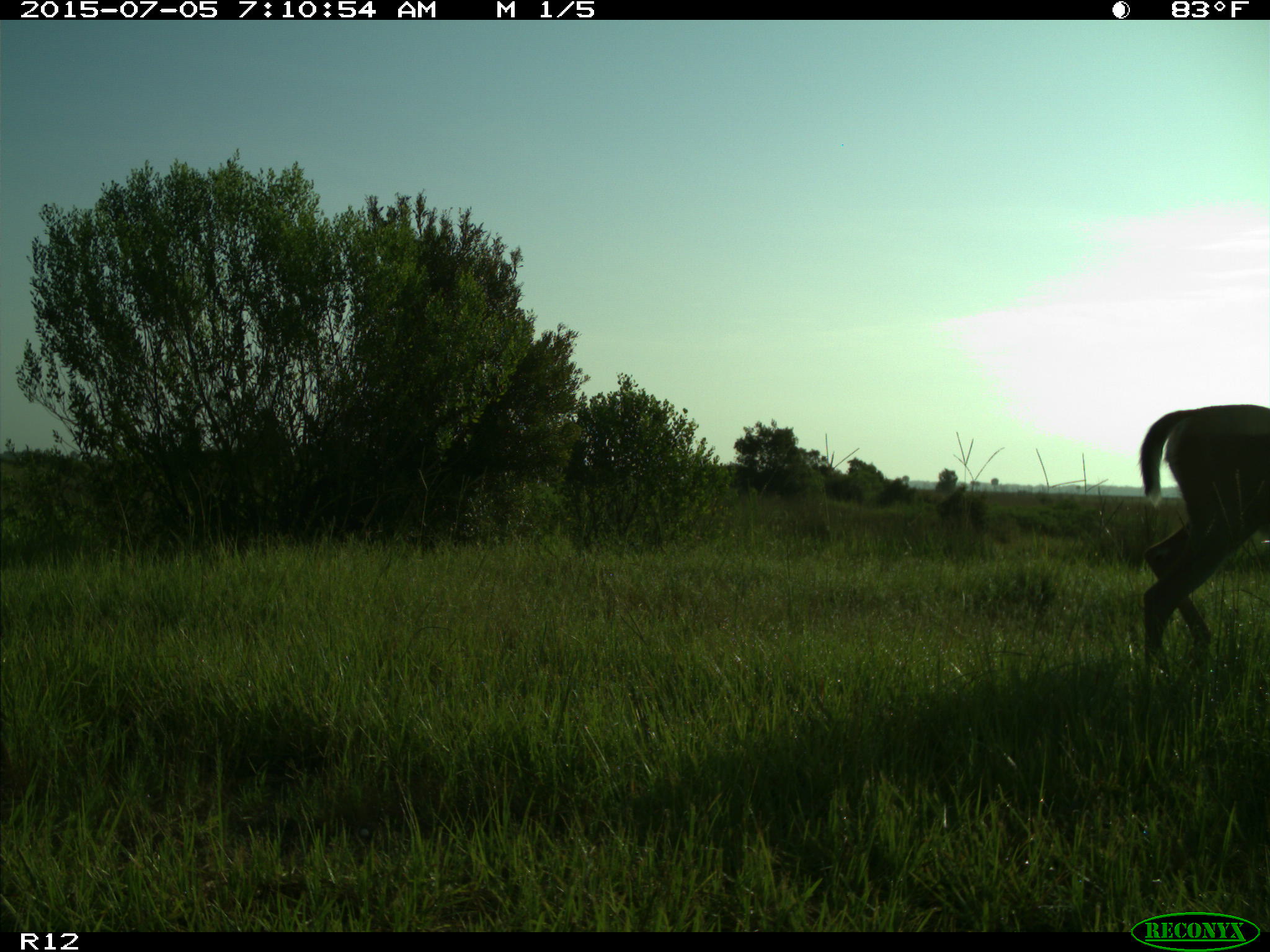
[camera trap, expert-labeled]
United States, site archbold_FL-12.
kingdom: Animalia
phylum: Chordata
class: Mammalia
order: Artiodactyla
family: Cervidae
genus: Odocoileus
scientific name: Odocoileus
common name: deer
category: unidentified deer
Unidentified deer (deer) (Odocoileus).